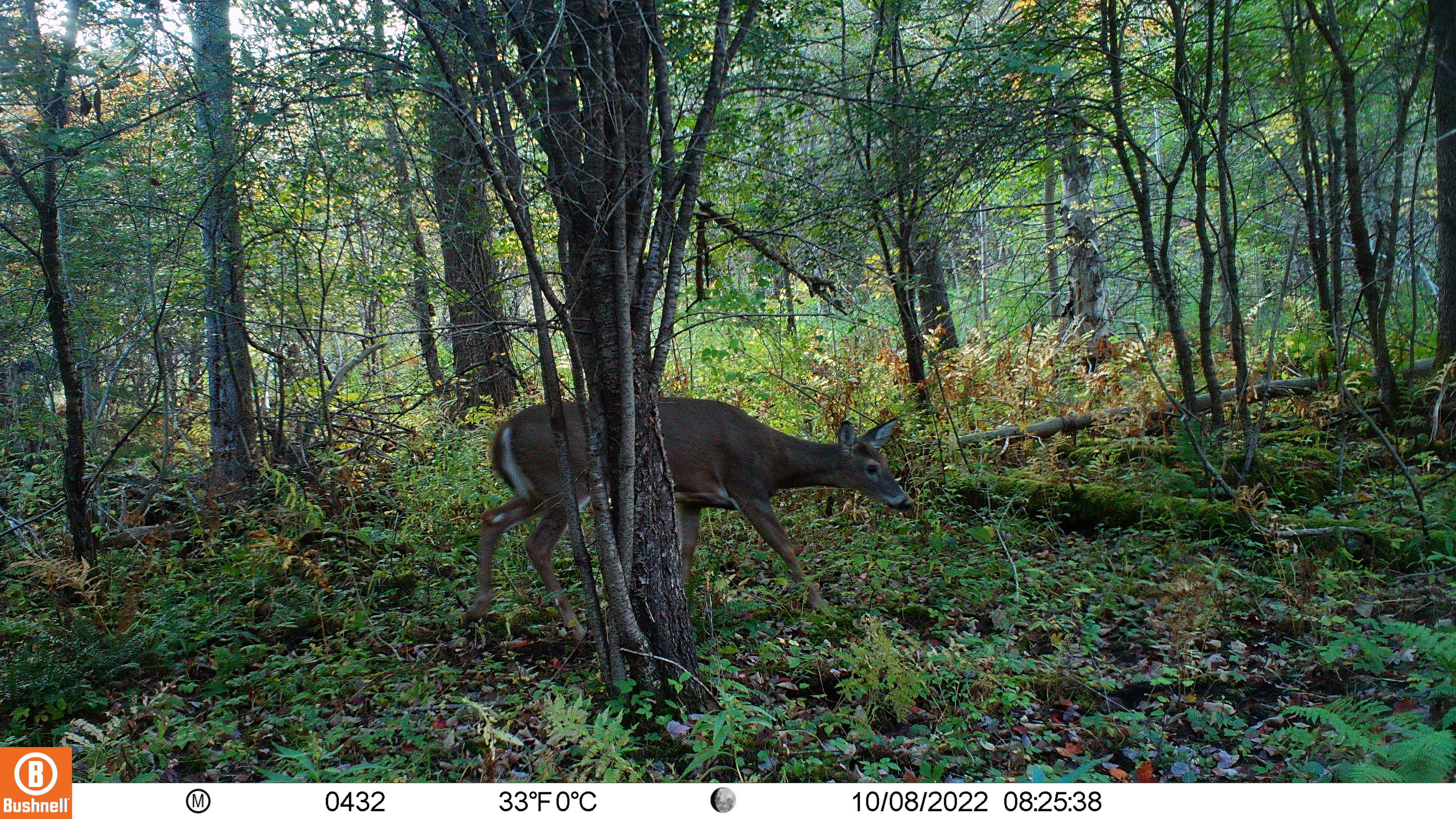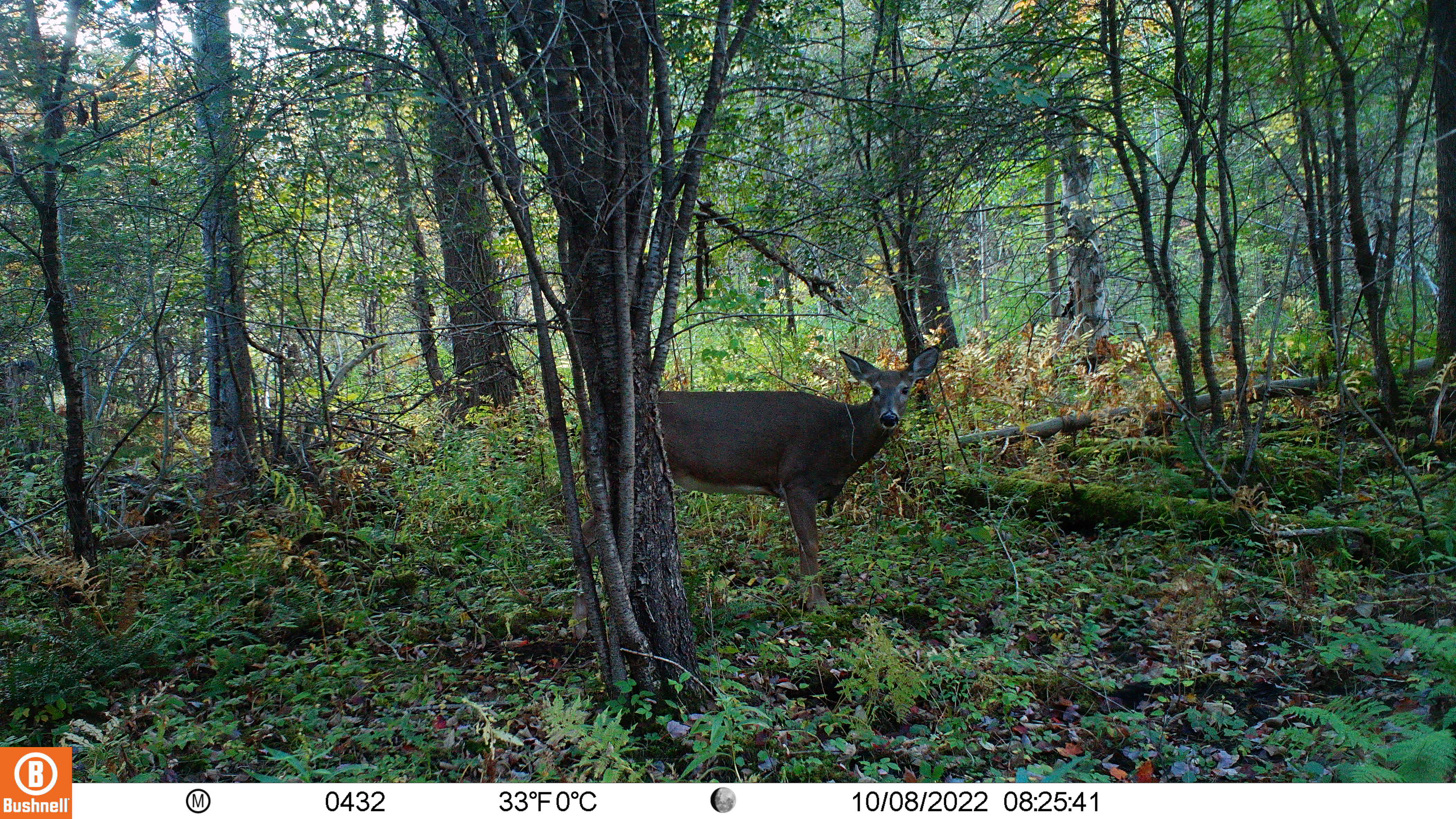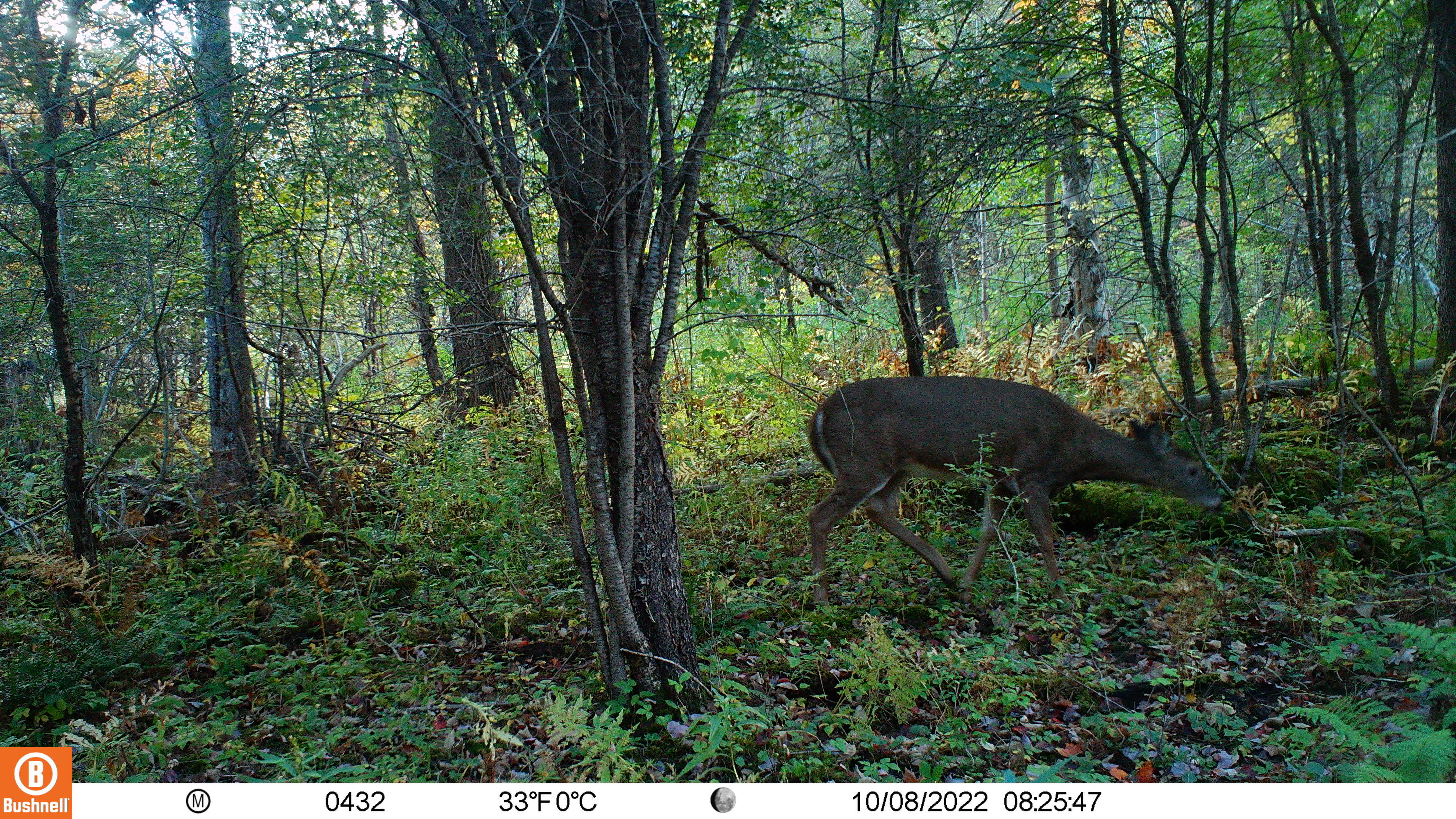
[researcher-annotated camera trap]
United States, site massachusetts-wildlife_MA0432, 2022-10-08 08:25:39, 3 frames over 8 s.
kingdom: Animalia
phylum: Chordata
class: Mammalia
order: Artiodactyla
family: Cervidae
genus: Odocoileus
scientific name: Odocoileus virginianus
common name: white-tailed deer